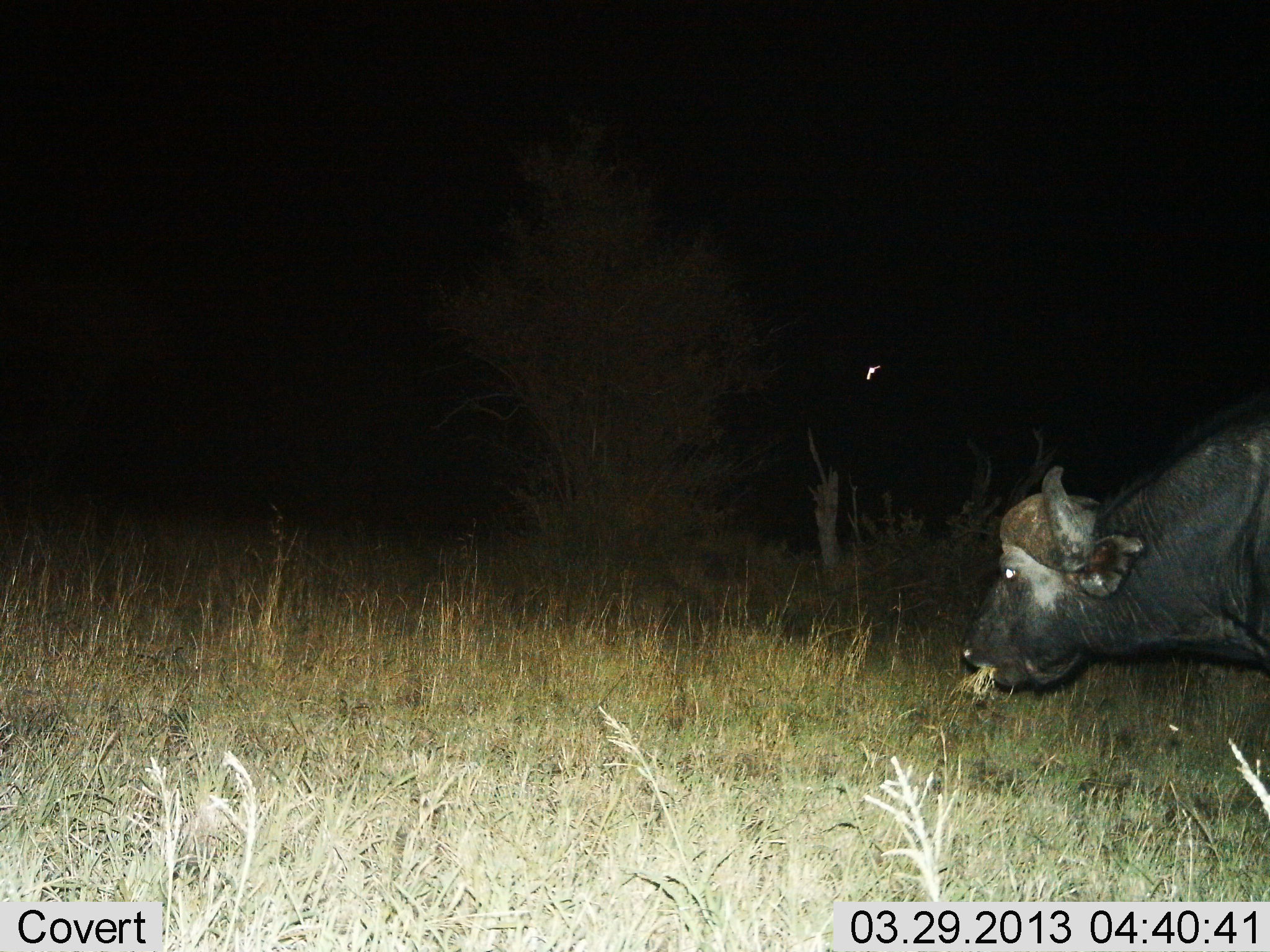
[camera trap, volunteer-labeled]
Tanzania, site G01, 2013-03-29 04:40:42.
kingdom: Animalia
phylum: Chordata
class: Mammalia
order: Artiodactyla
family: Bovidae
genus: Syncerus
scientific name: Syncerus caffer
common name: cape buffalo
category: buffalo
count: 1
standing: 7%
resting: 0%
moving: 3%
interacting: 0%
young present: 0%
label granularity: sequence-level